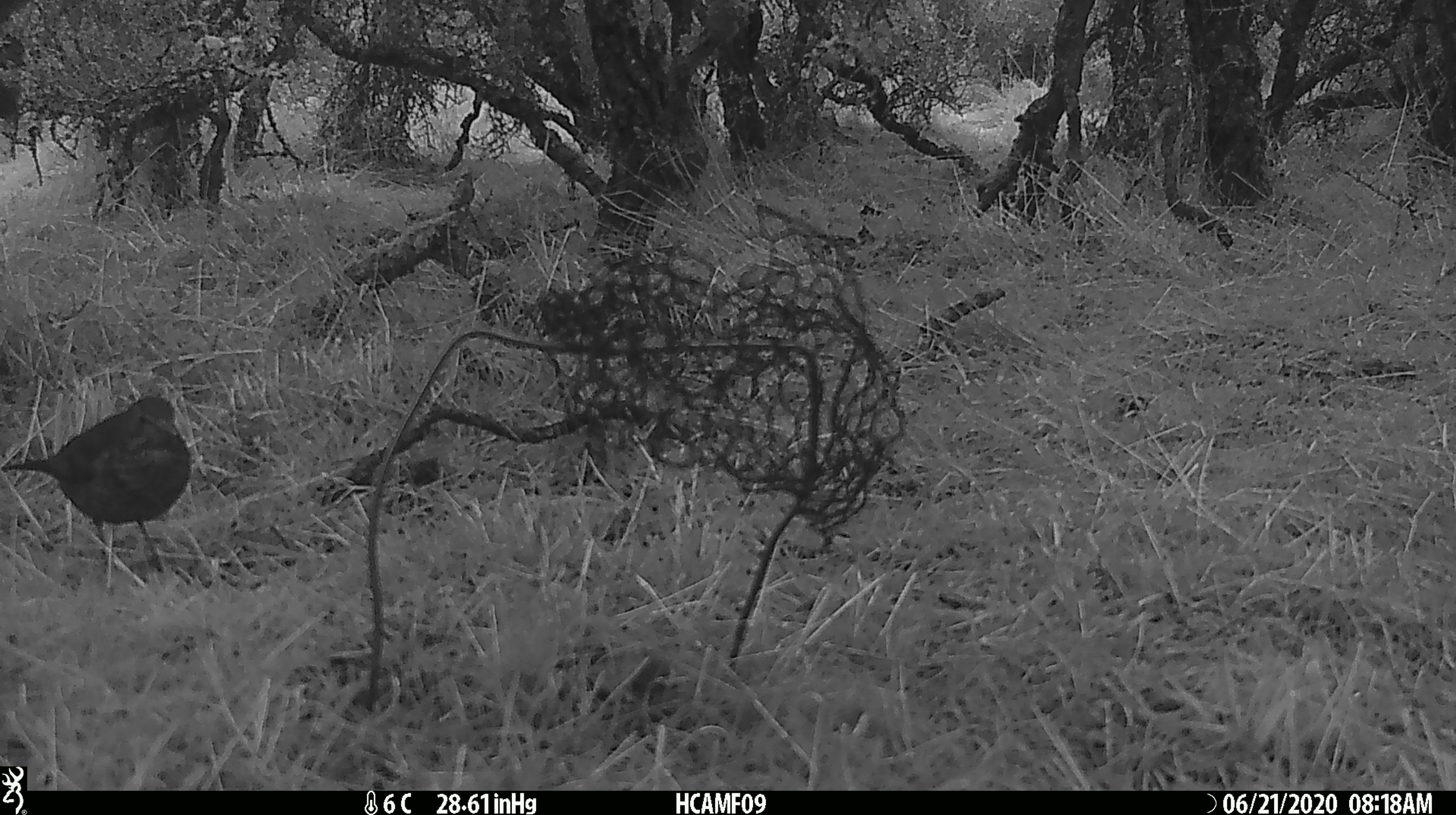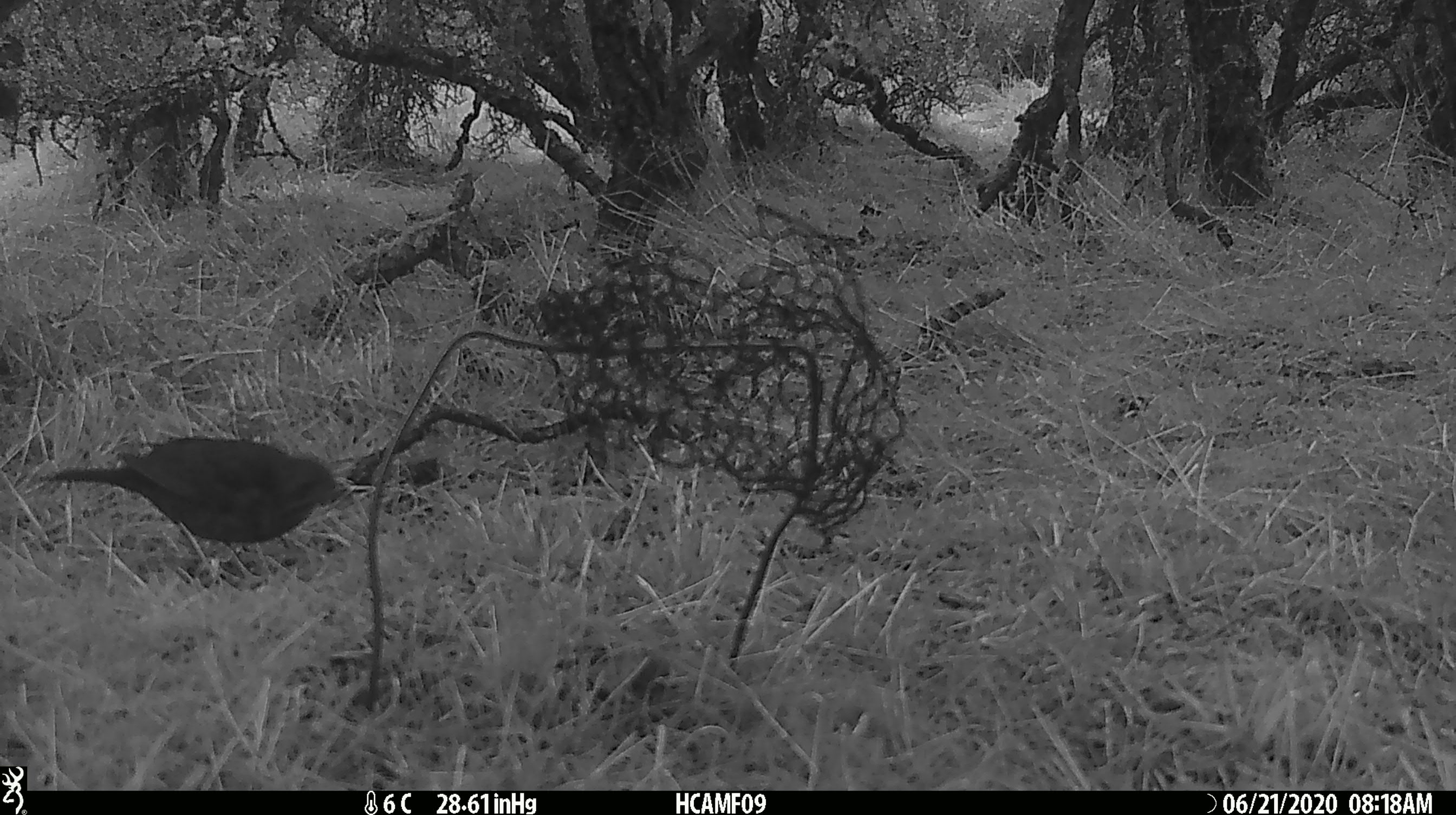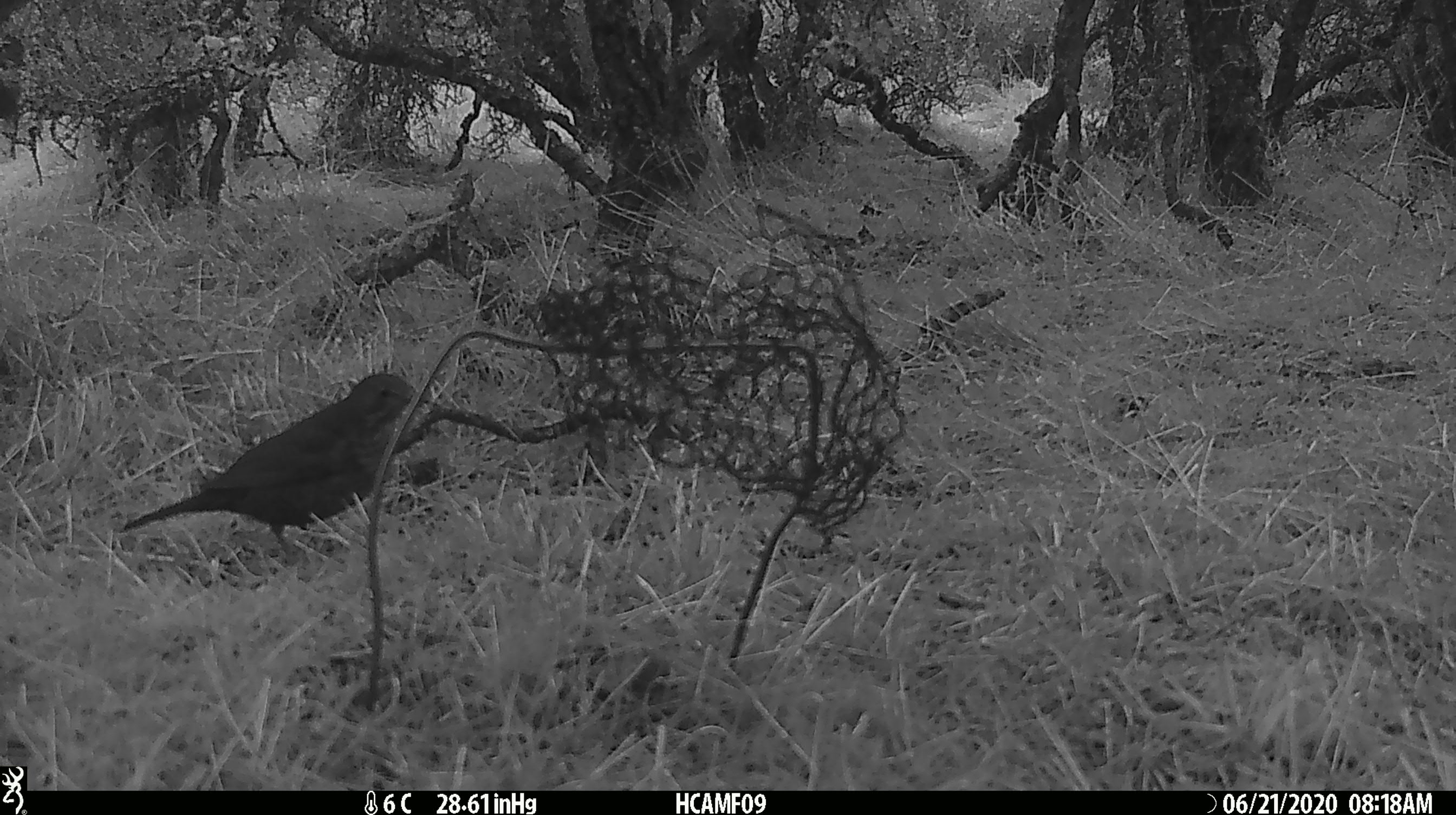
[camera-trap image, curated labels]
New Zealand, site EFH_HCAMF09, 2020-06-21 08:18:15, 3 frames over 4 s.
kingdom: Animalia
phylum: Chordata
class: Aves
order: Passeriformes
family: Turdidae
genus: Turdus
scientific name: Turdus philomelos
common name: song thrush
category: thrush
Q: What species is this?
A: Thrush (song thrush) (Turdus philomelos).